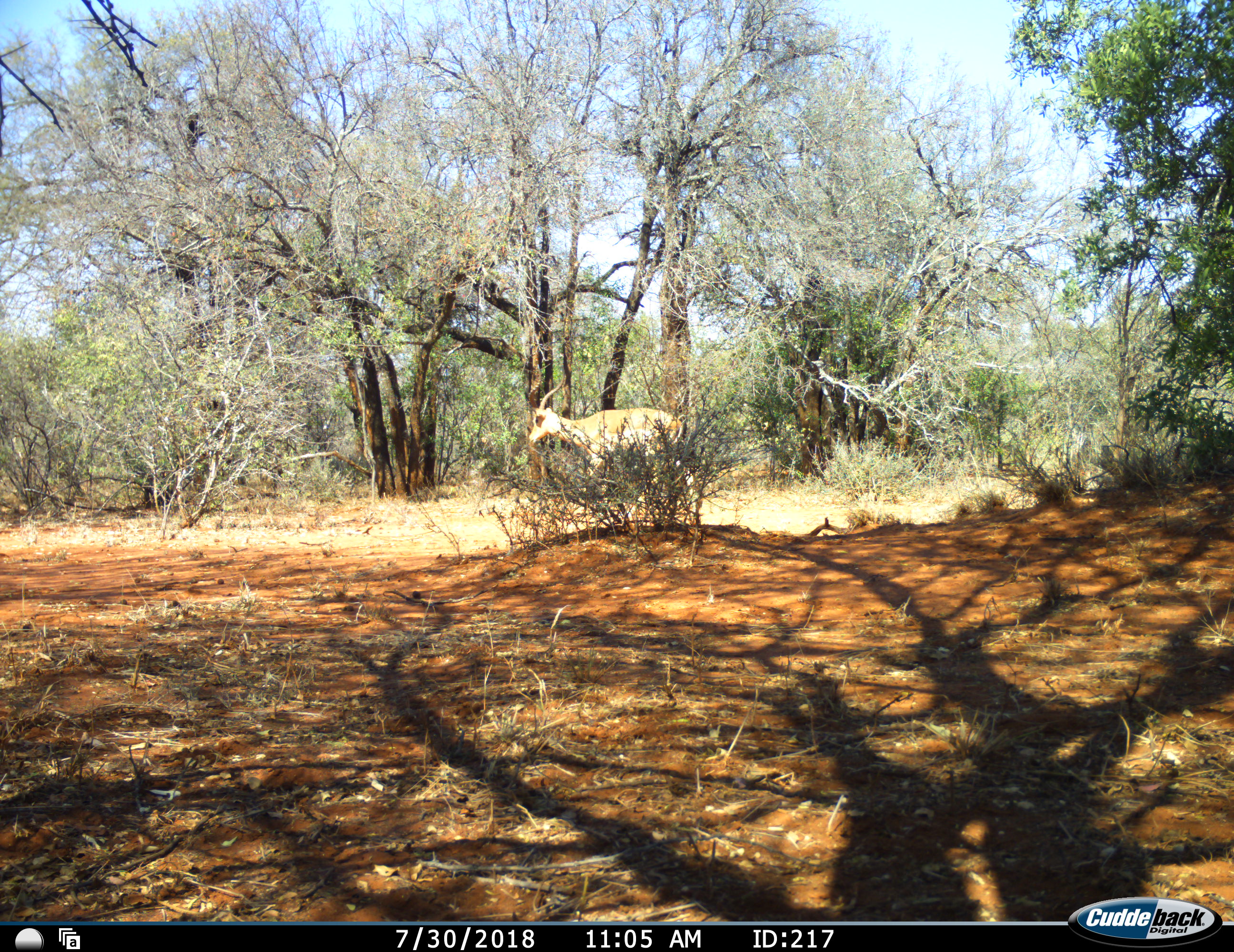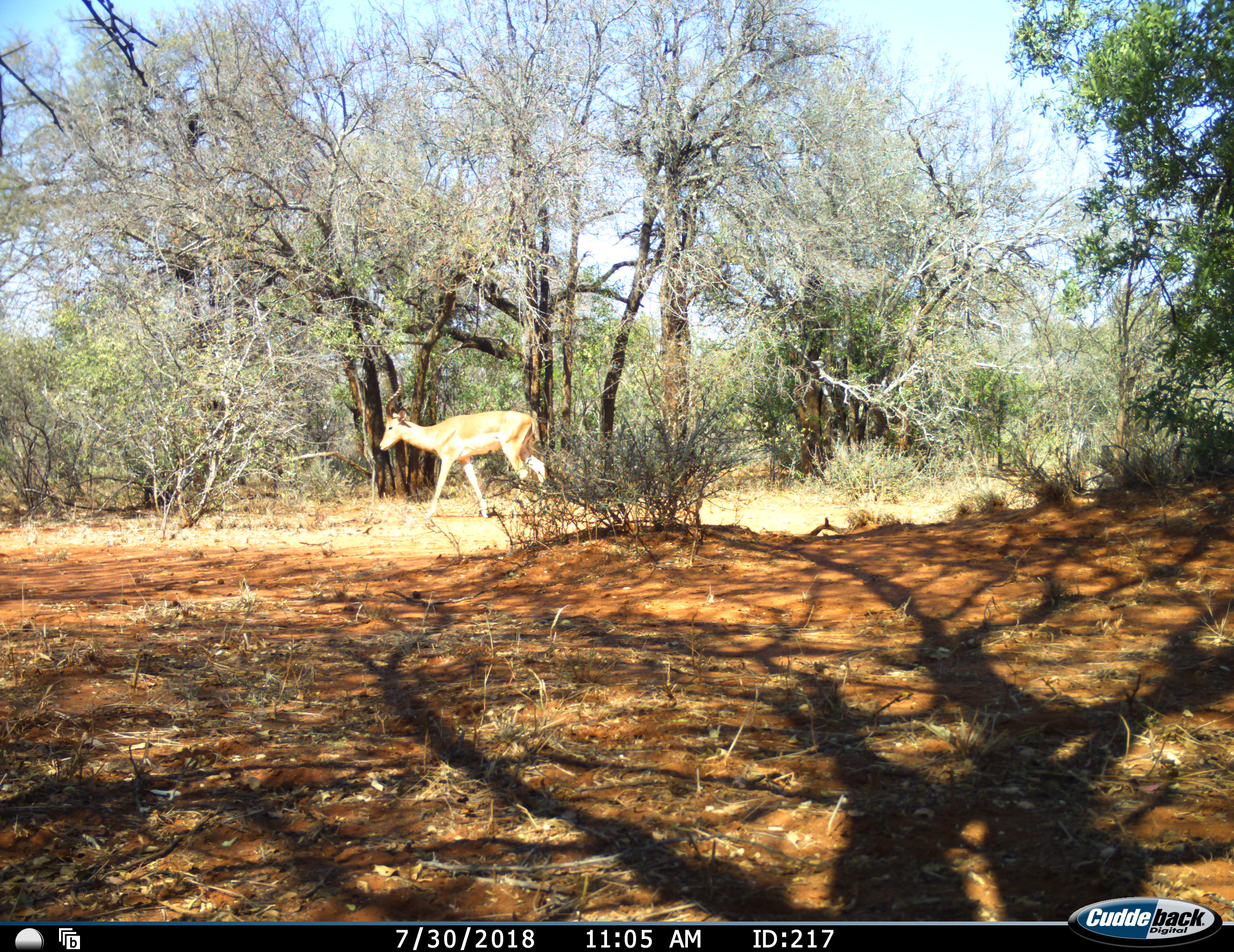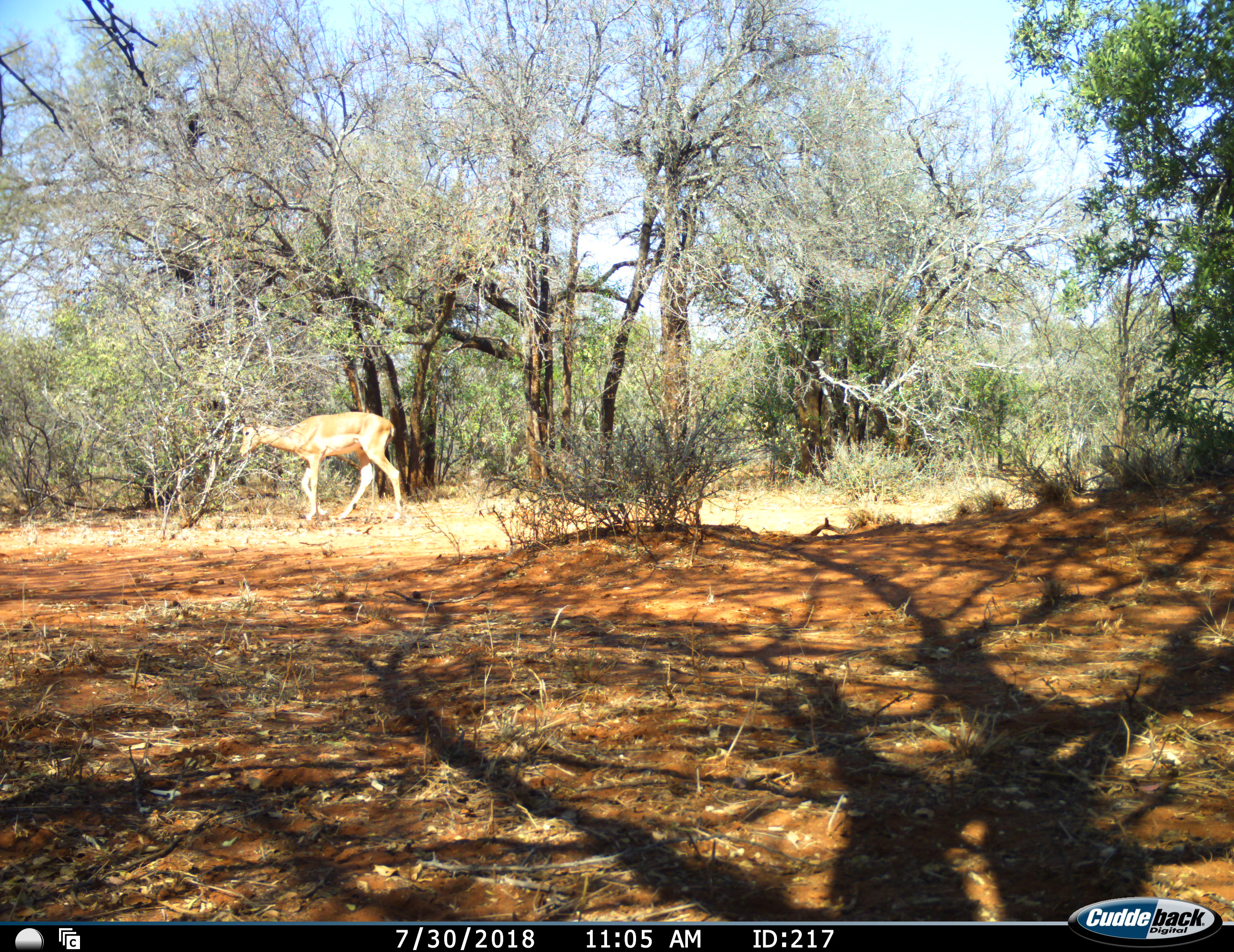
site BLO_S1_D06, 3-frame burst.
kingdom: Animalia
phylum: Chordata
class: Mammalia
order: Artiodactyla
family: Bovidae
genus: Aepyceros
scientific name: Aepyceros melampus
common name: impala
Impala (Aepyceros melampus), count 1. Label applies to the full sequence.